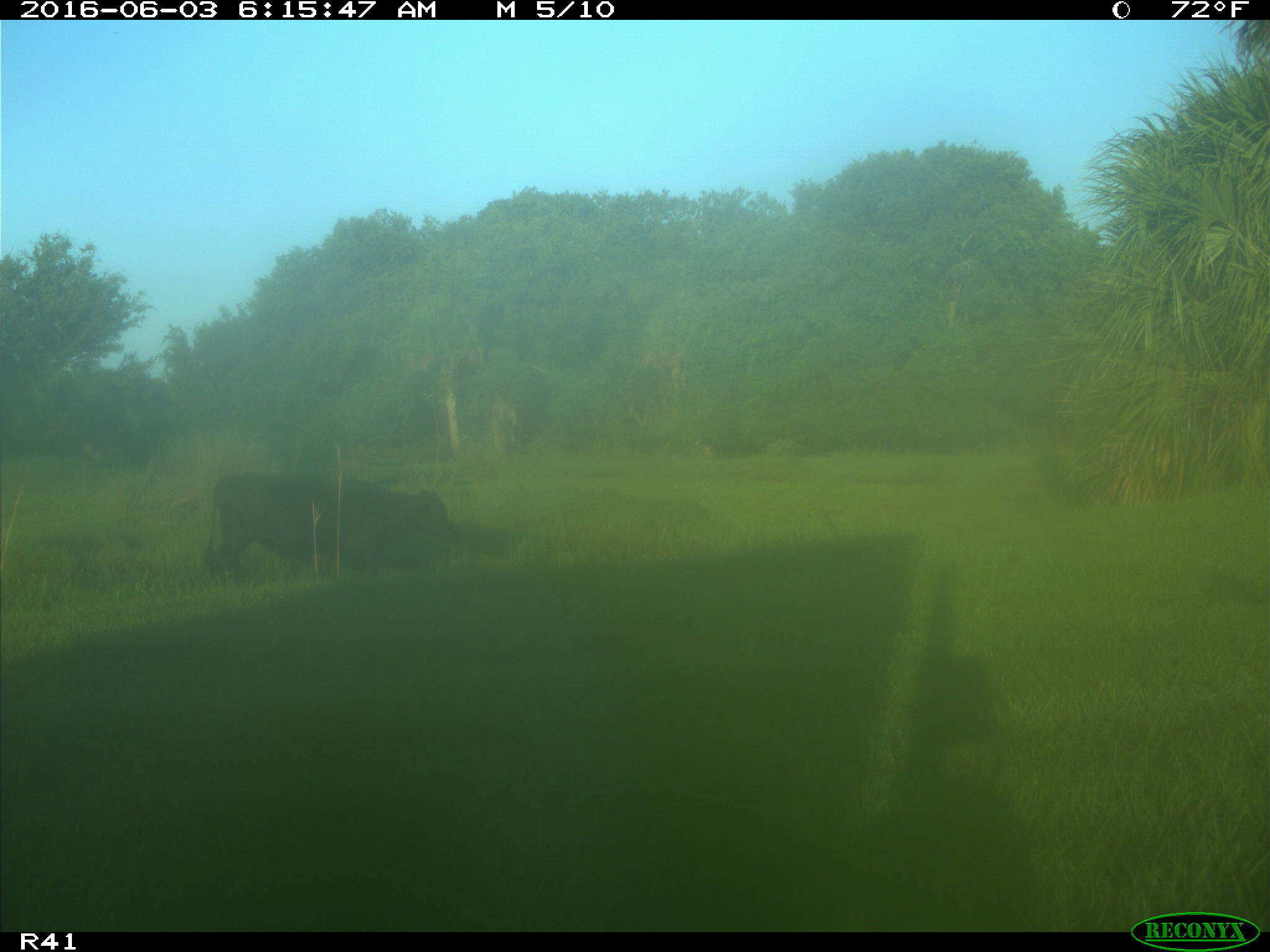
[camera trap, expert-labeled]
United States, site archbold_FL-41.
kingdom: Animalia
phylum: Chordata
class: Mammalia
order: Artiodactyla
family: Bovidae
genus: Bos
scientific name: Bos taurus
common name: domestic cow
Bos taurus (domestic cow).